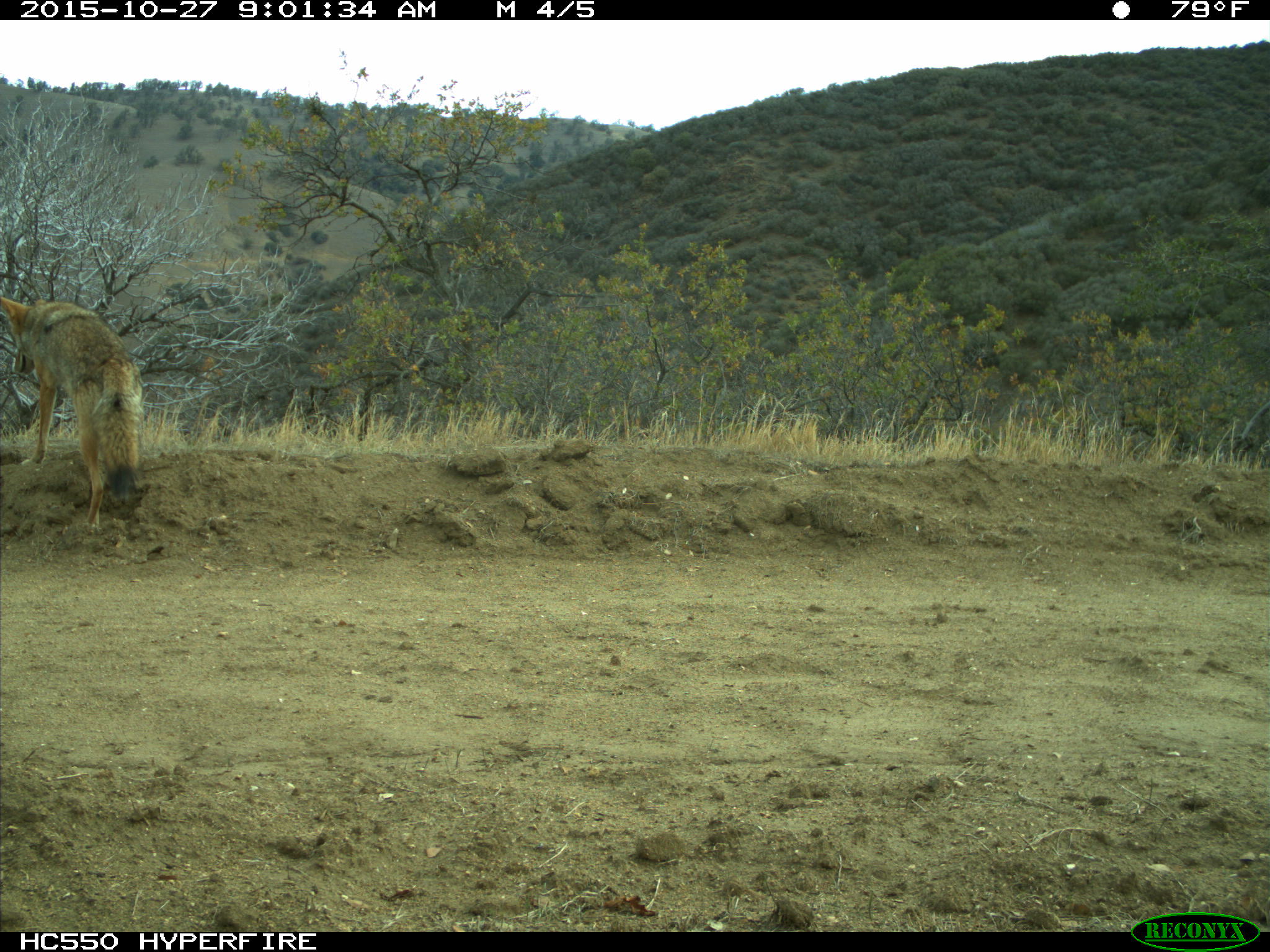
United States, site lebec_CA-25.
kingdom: Animalia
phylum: Chordata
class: Mammalia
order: Carnivora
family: Canidae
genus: Canis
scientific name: Canis latrans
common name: coyote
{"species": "Canis latrans (coyote)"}